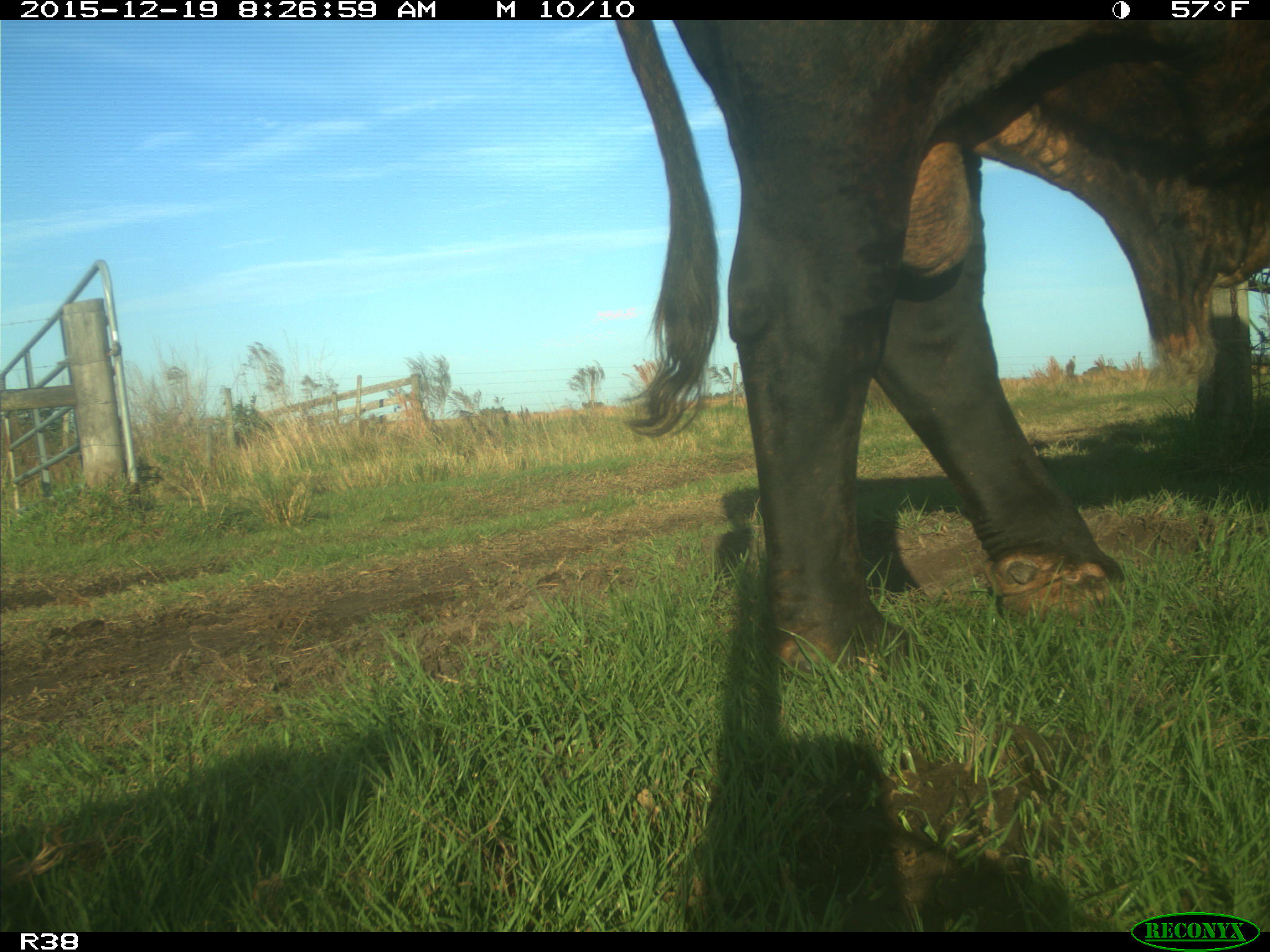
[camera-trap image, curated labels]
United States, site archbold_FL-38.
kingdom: Animalia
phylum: Chordata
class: Mammalia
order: Artiodactyla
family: Bovidae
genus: Bos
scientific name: Bos taurus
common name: domestic cow